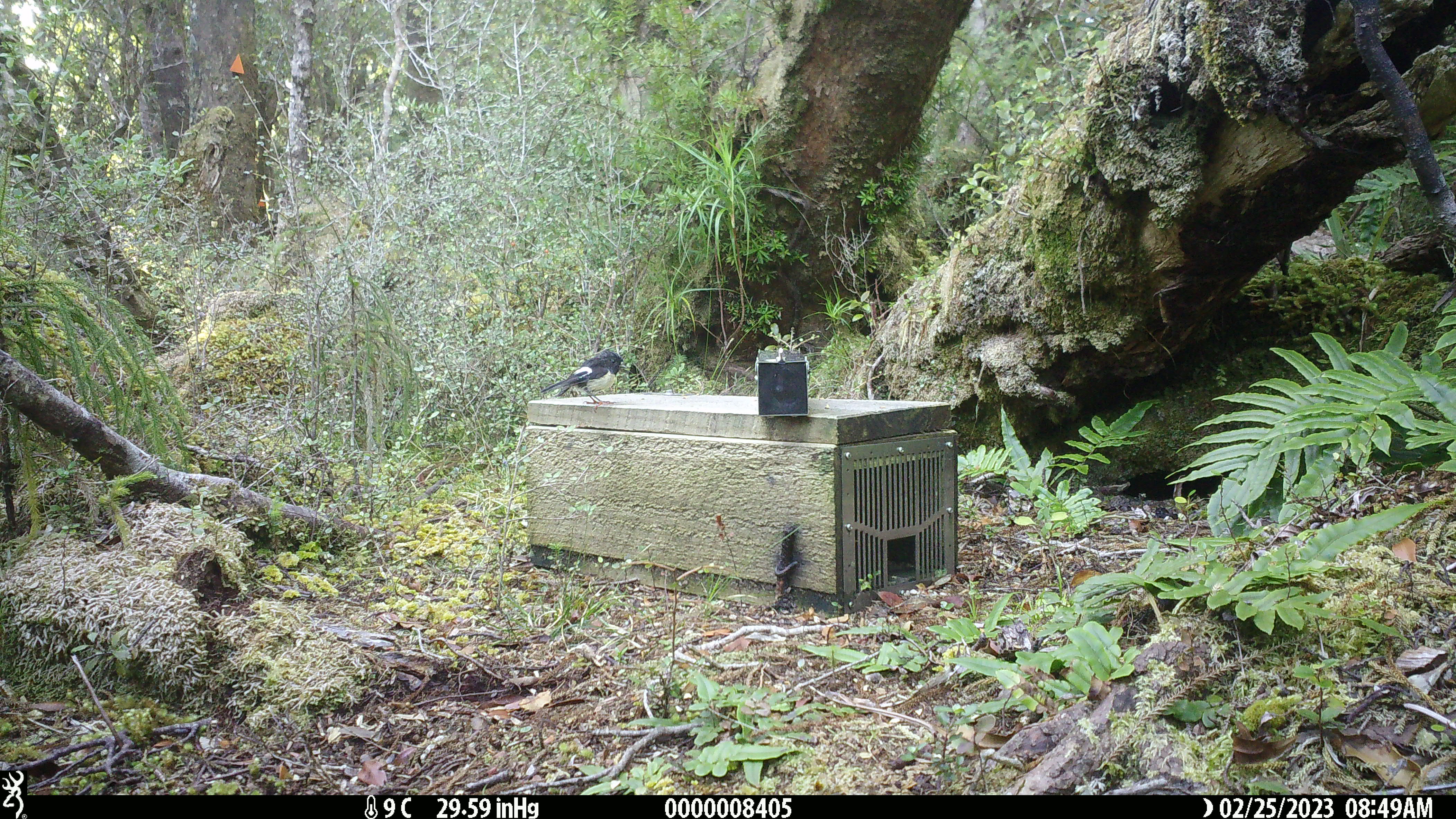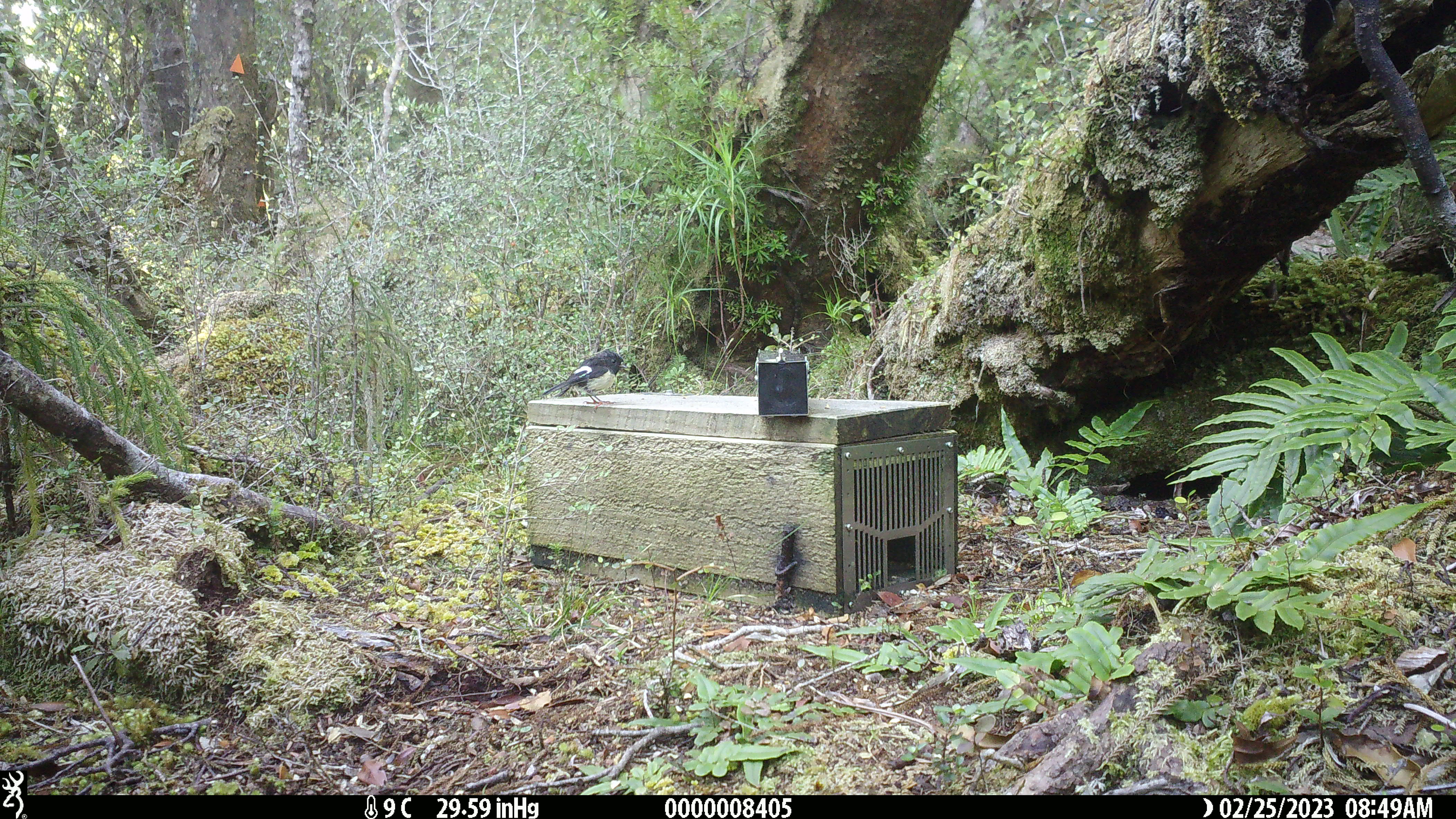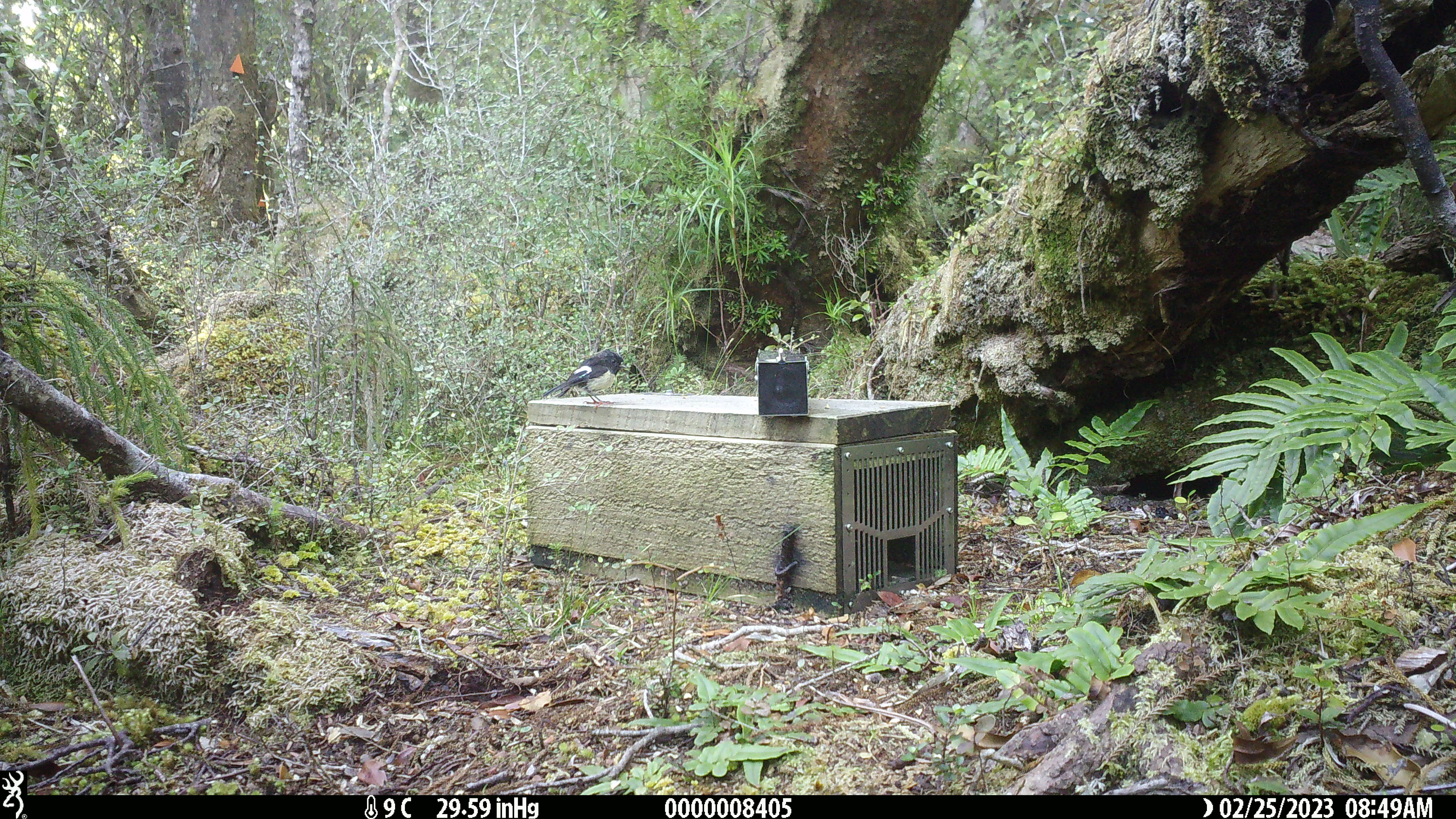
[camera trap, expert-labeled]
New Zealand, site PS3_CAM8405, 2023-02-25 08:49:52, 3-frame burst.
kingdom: Animalia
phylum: Chordata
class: Aves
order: Passeriformes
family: Petroicidae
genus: Petroica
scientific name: Petroica macrocephala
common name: tomtit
Tomtit (Petroica macrocephala).